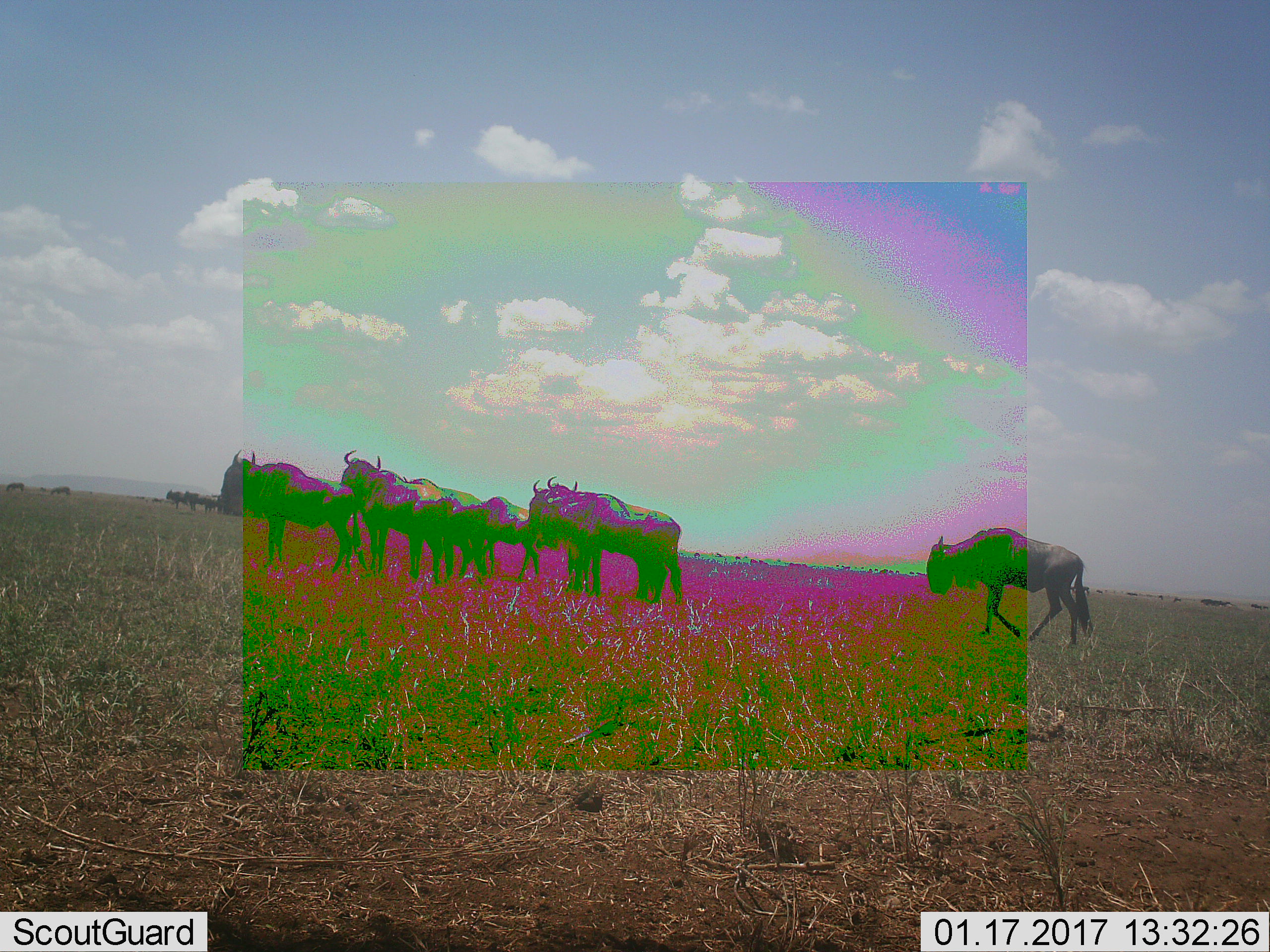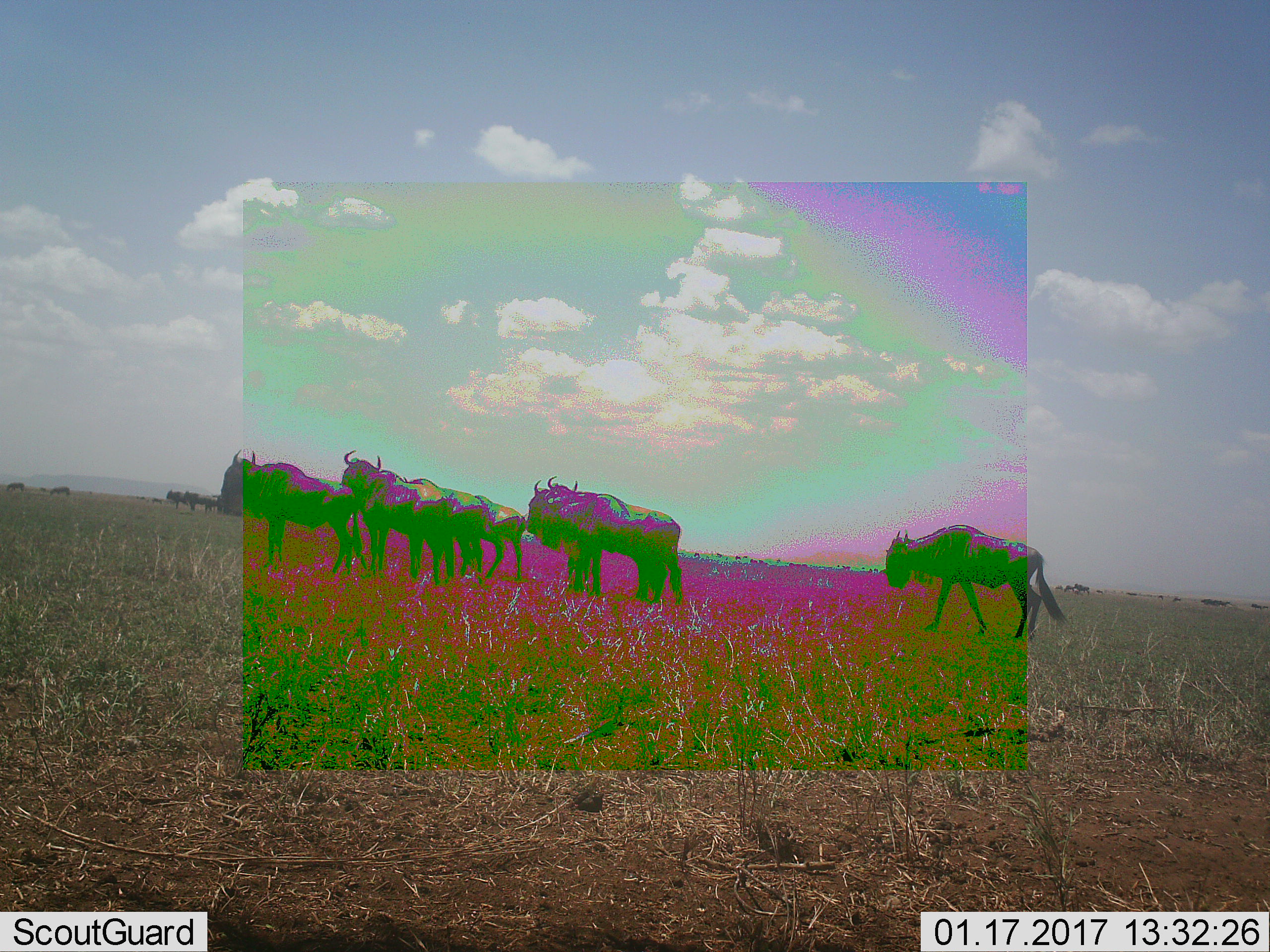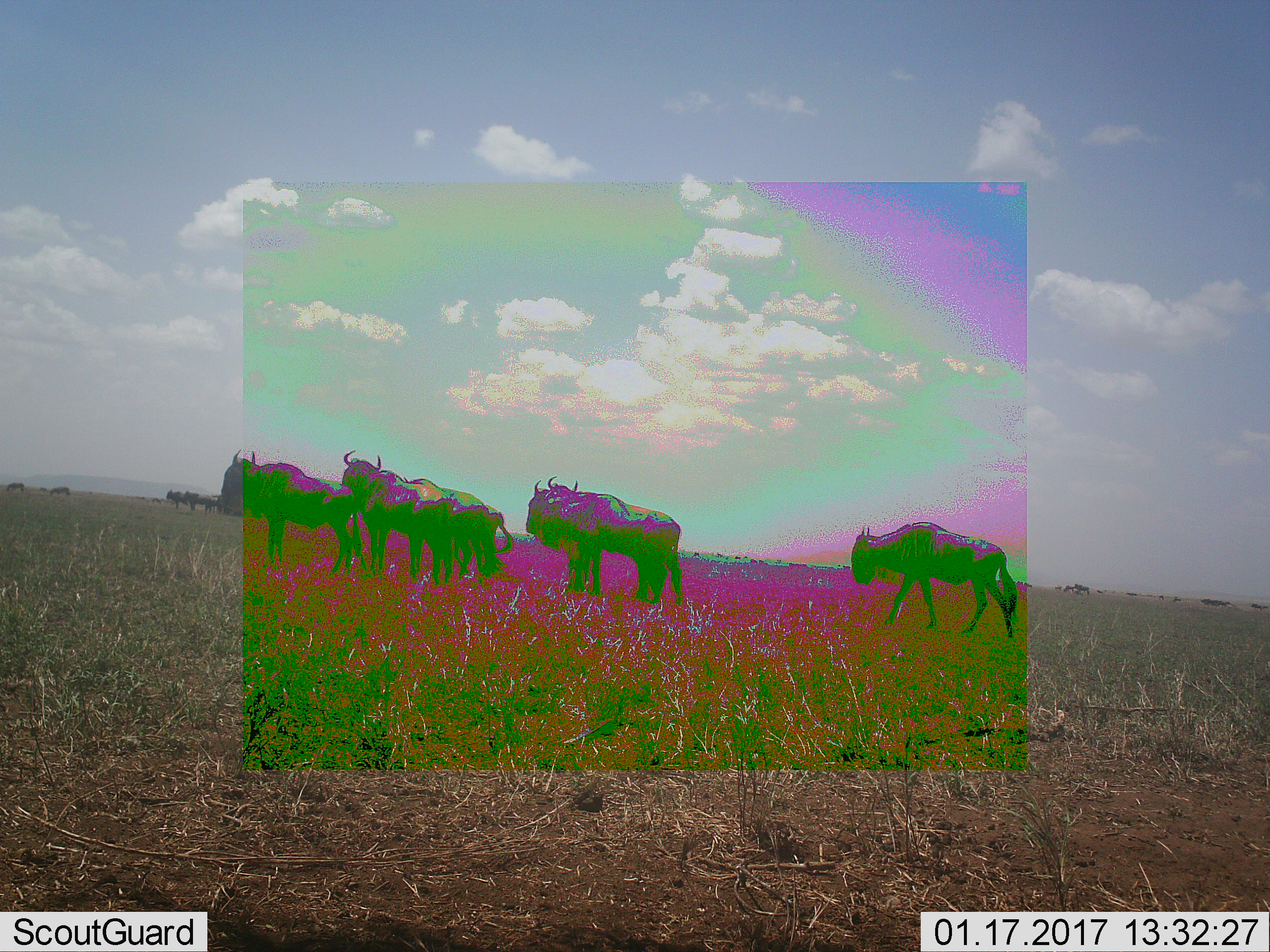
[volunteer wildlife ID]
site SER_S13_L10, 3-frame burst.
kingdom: Animalia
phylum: Chordata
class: Mammalia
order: Artiodactyla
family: Bovidae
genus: Connochaetes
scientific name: Connochaetes taurinus taurinus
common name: blue wildebeest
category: wildebeestblue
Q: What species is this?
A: Wildebeestblue (blue wildebeest) (Connochaetes taurinus taurinus).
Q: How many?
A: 6.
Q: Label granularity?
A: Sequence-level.